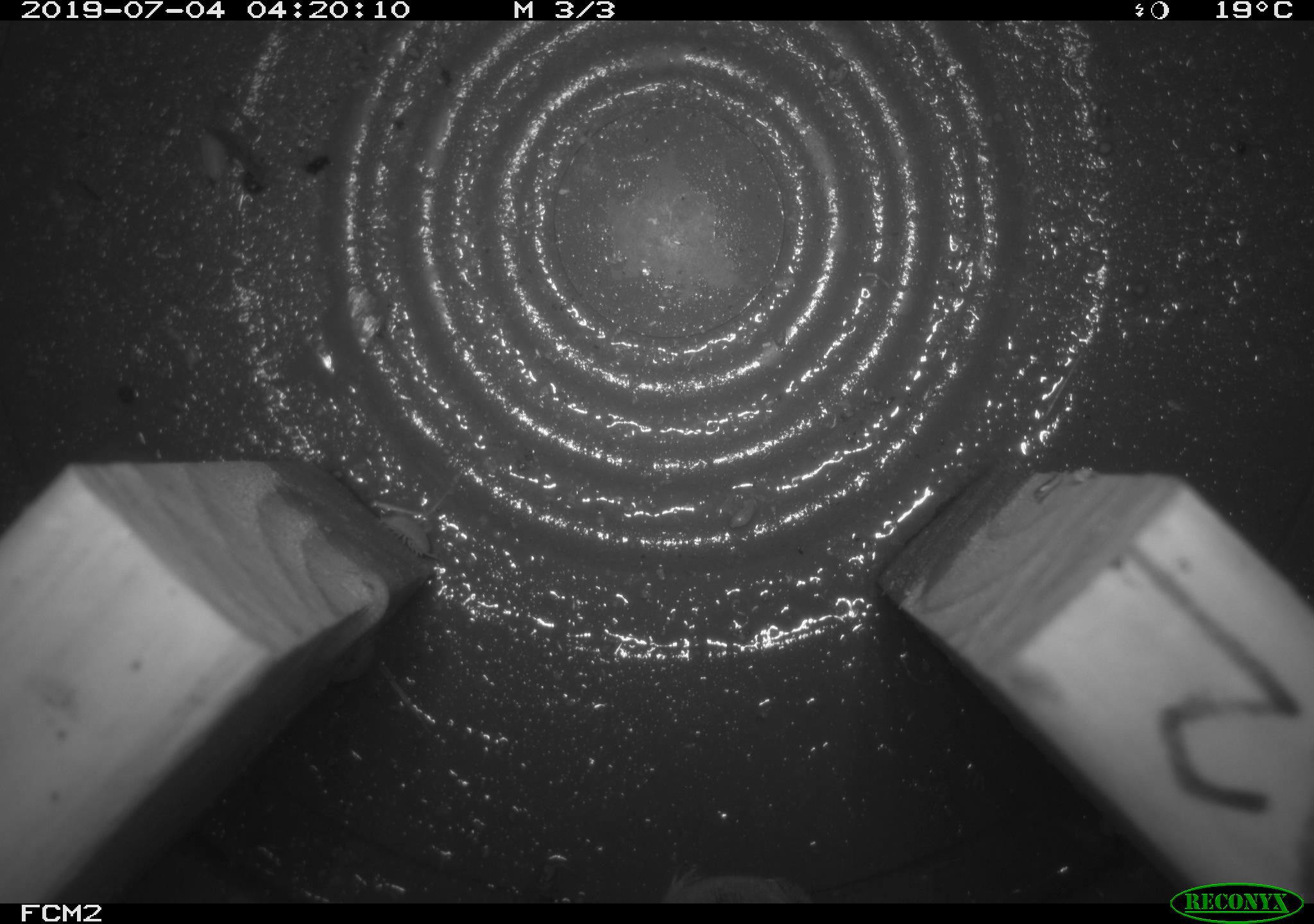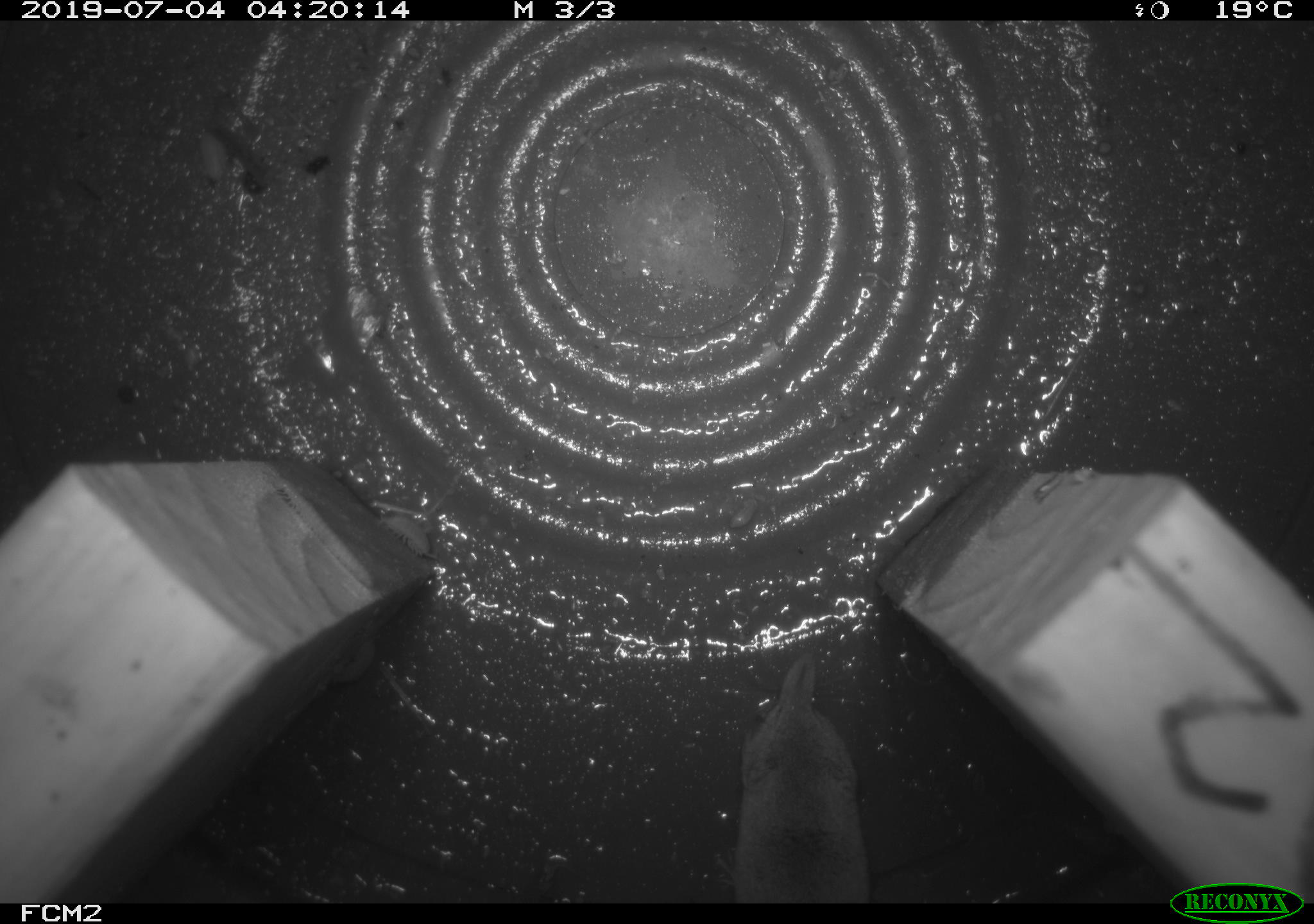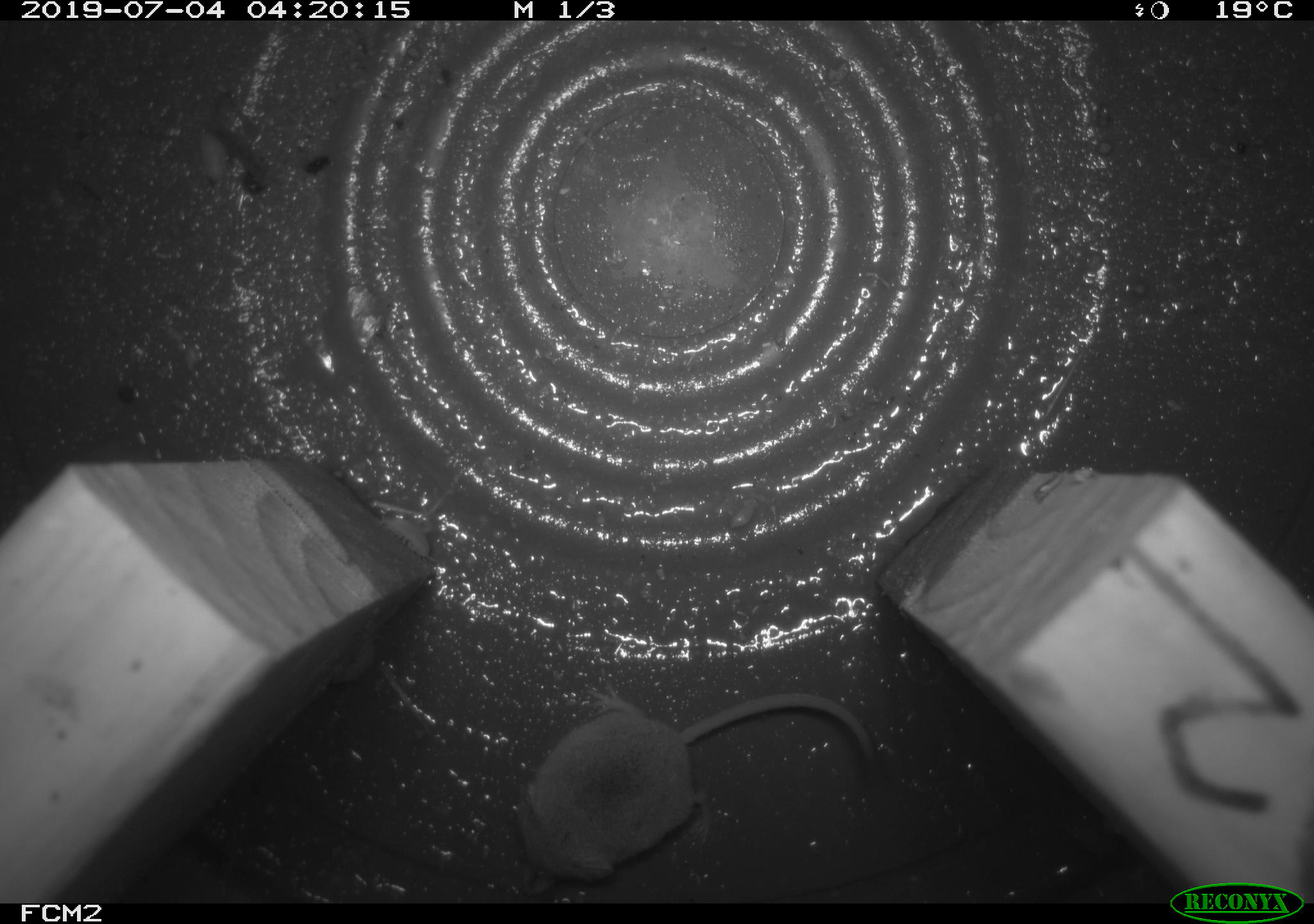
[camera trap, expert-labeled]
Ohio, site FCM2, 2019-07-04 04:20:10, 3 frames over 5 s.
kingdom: Animalia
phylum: Chordata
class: Mammalia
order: Eulipotyphla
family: Soricidae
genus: Sorex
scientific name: Sorex cinereus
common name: masked shrew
Masked shrew (Sorex cinereus).